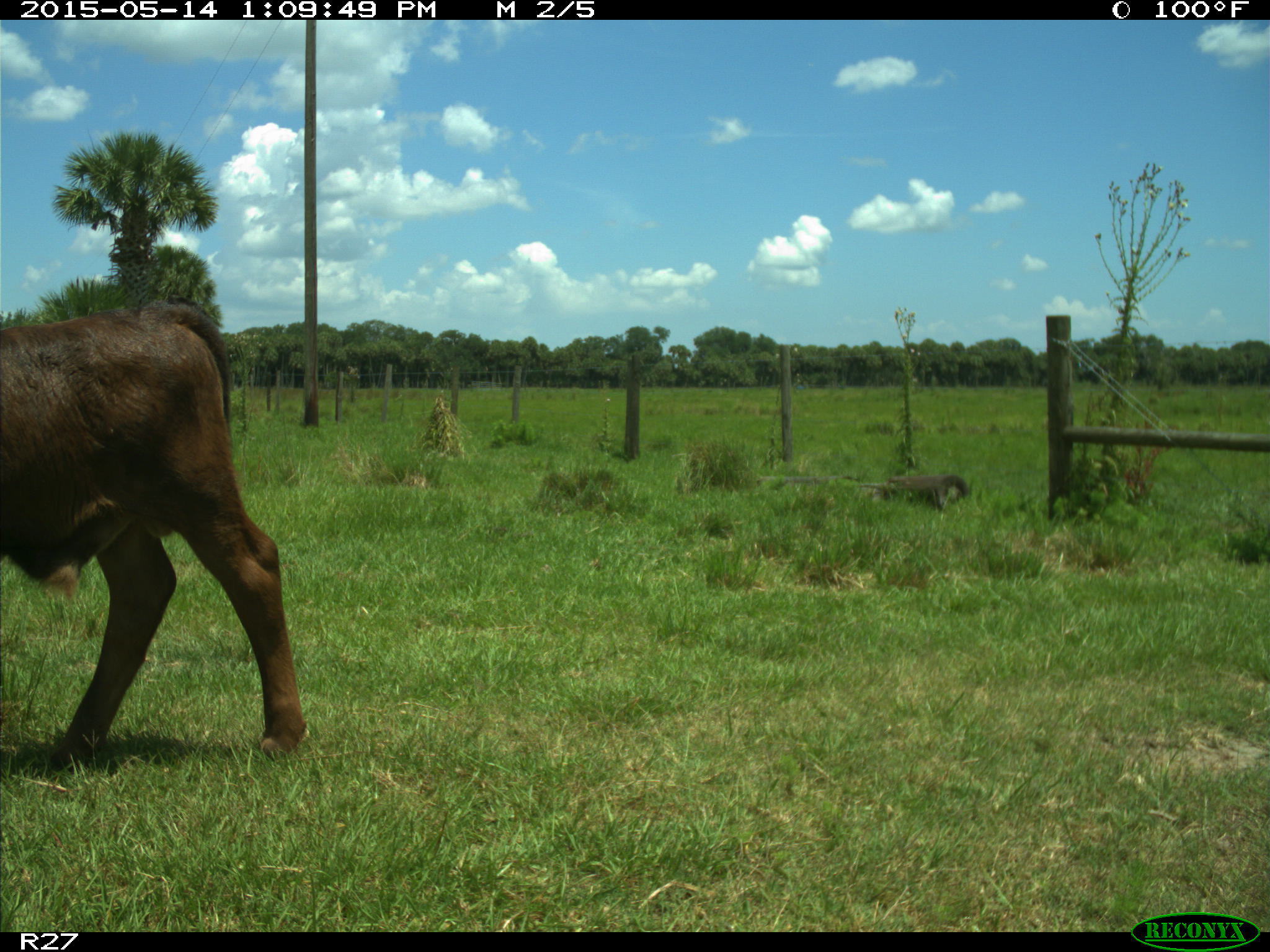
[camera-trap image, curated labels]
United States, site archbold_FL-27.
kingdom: Animalia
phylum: Chordata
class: Mammalia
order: Artiodactyla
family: Bovidae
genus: Bos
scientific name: Bos taurus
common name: domestic cow